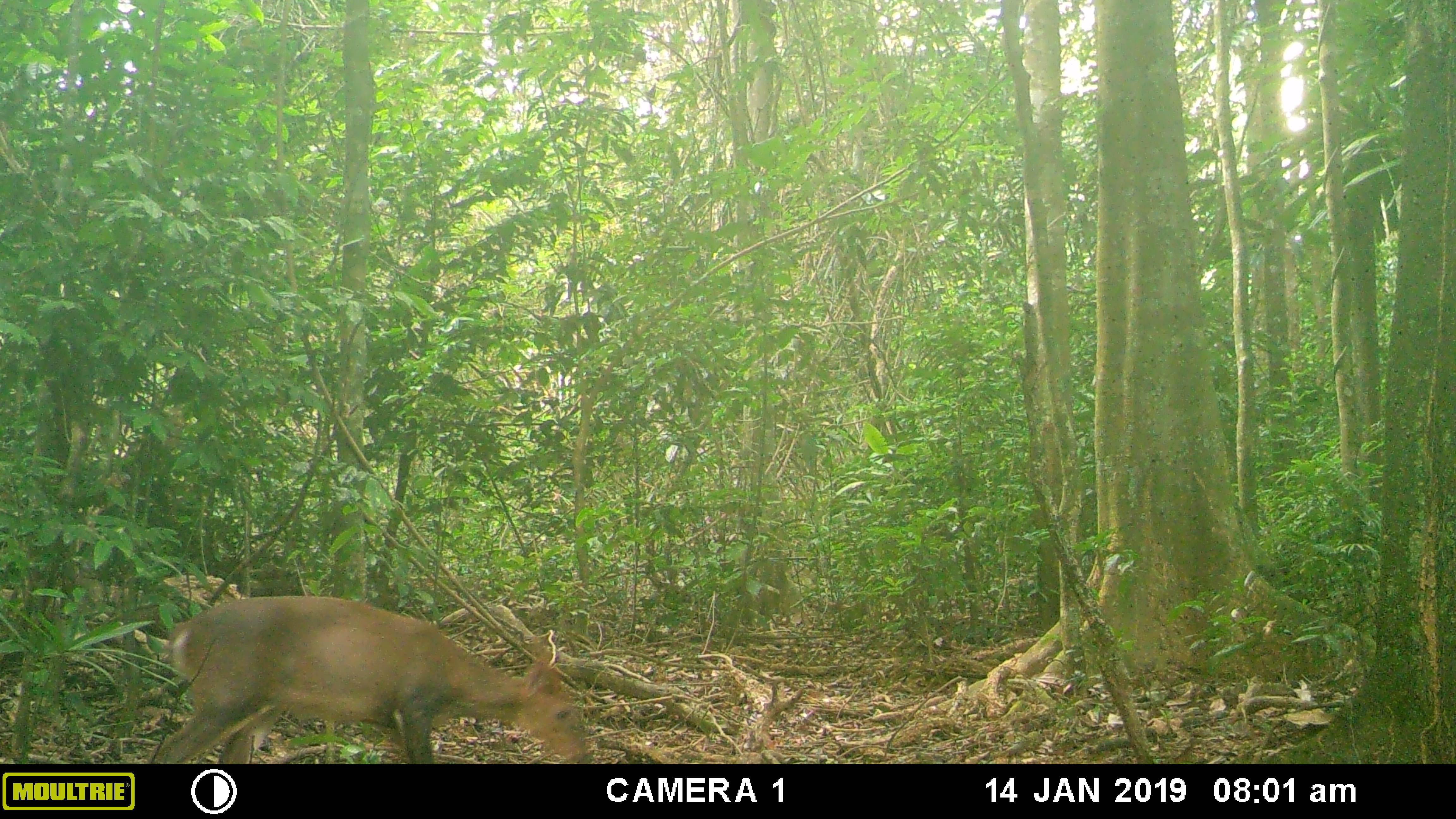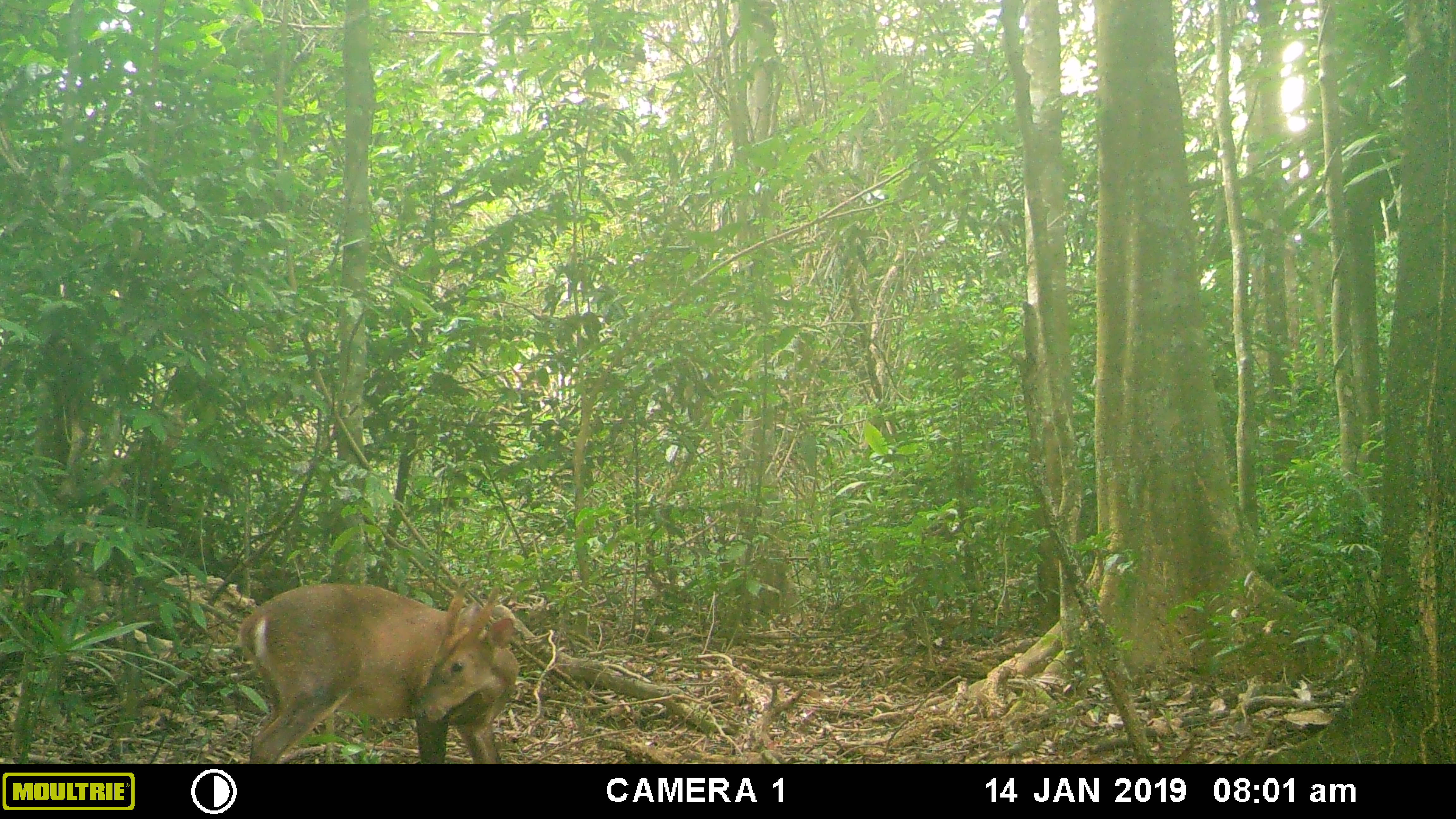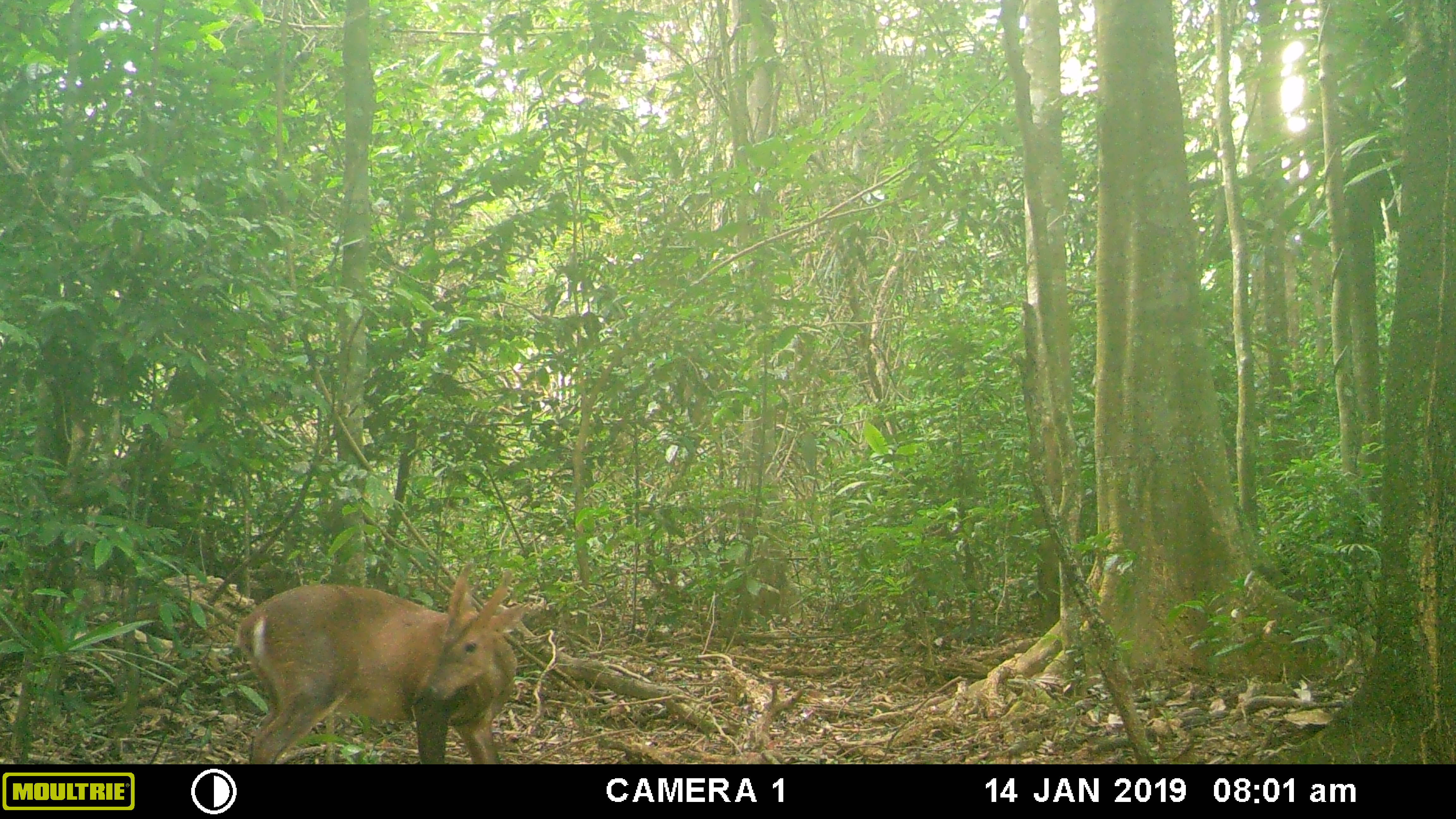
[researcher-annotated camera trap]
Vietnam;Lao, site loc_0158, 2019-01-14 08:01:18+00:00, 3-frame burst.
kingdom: Animalia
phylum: Chordata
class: Mammalia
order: Artiodactyla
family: Cervidae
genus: Muntiacus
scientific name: Muntiacus vuquangensis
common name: large-antlered muntjac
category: large antlered muntjac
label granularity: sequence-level